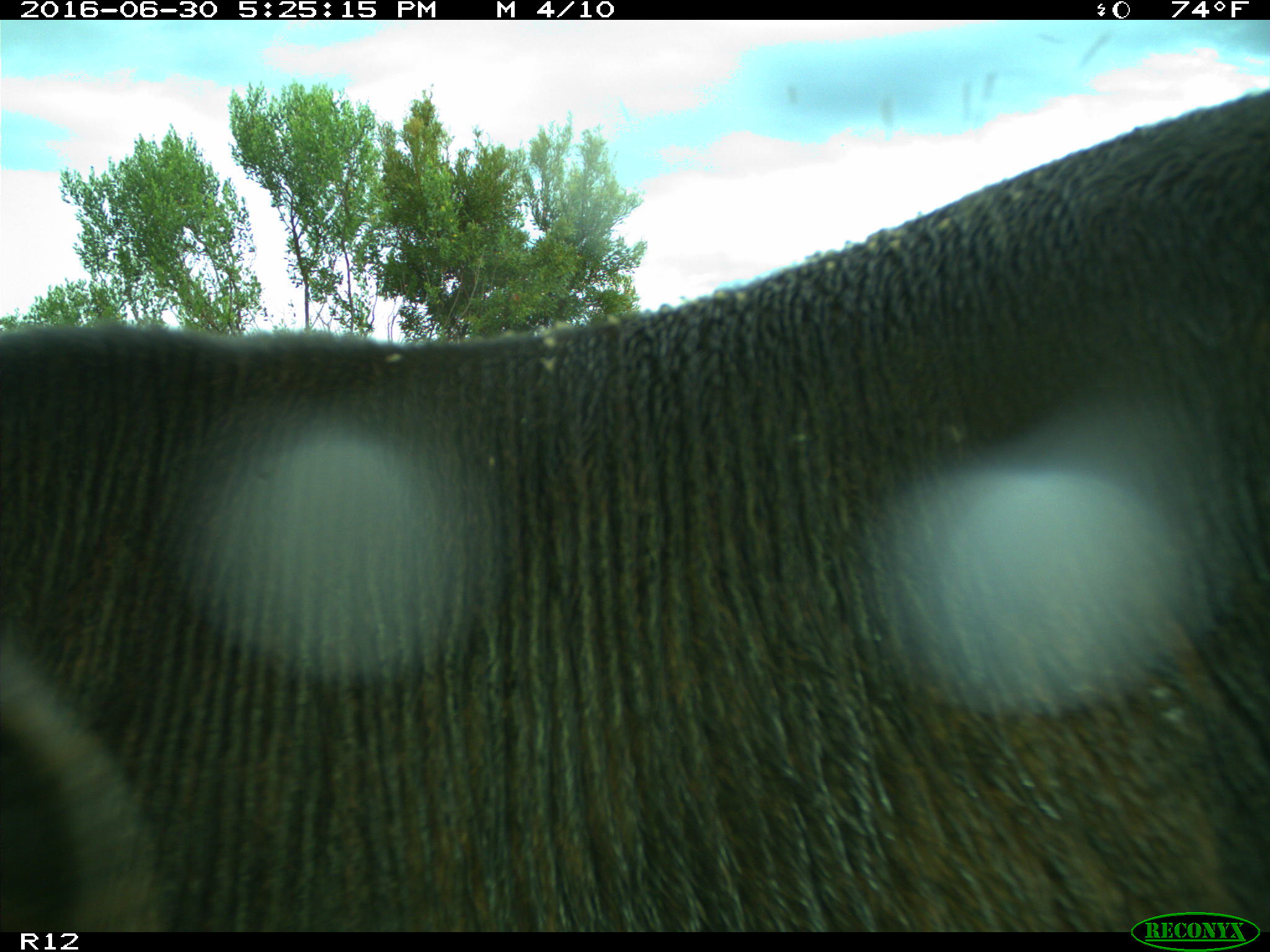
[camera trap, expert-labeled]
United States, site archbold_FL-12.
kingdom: Animalia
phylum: Chordata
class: Mammalia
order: Artiodactyla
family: Bovidae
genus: Bos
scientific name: Bos taurus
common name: domestic cow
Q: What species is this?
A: Bos taurus (domestic cow).